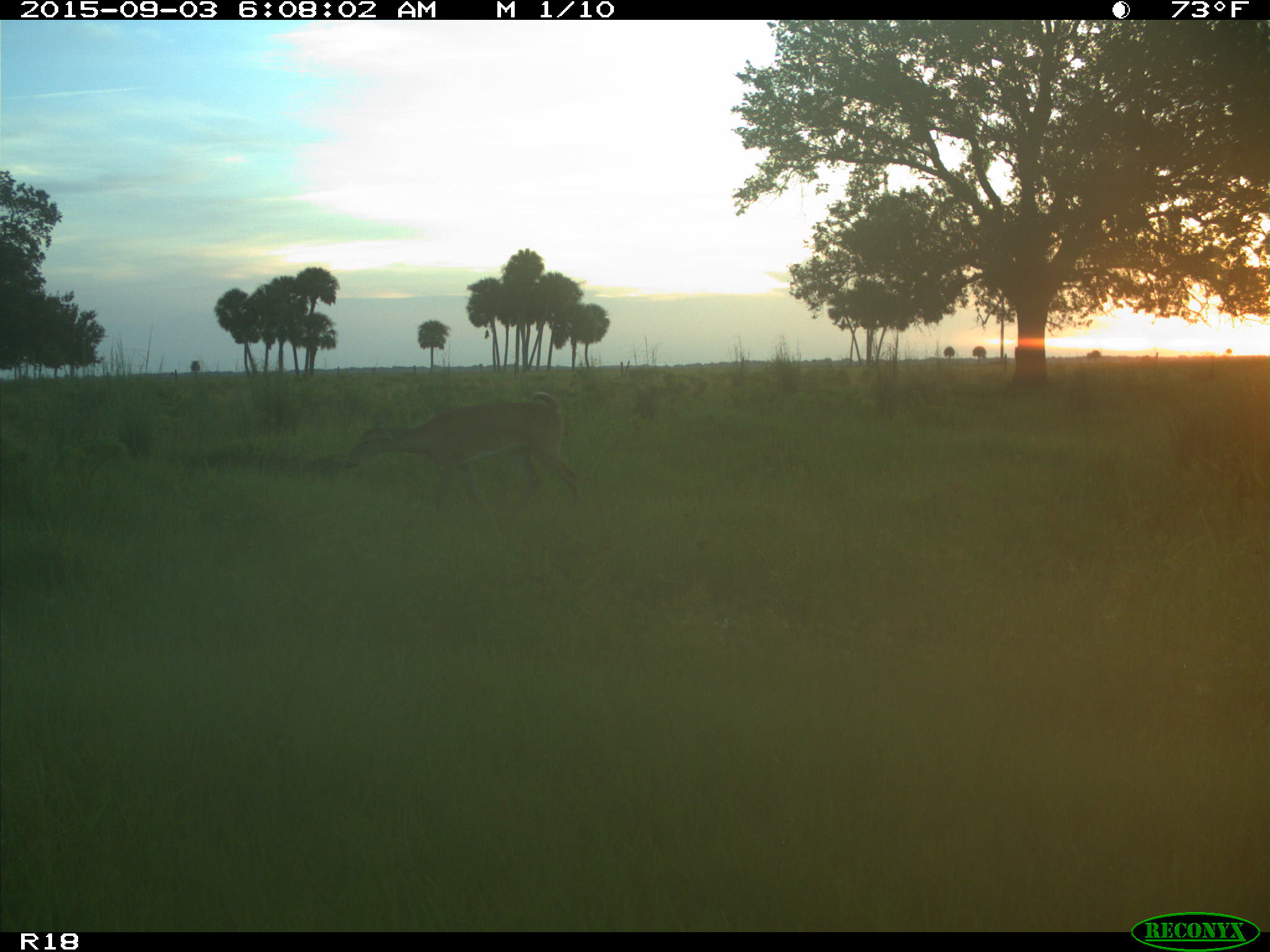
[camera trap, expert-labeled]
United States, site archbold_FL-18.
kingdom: Animalia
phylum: Chordata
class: Mammalia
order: Artiodactyla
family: Cervidae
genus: Odocoileus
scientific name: Odocoileus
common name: deer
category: unidentified deer